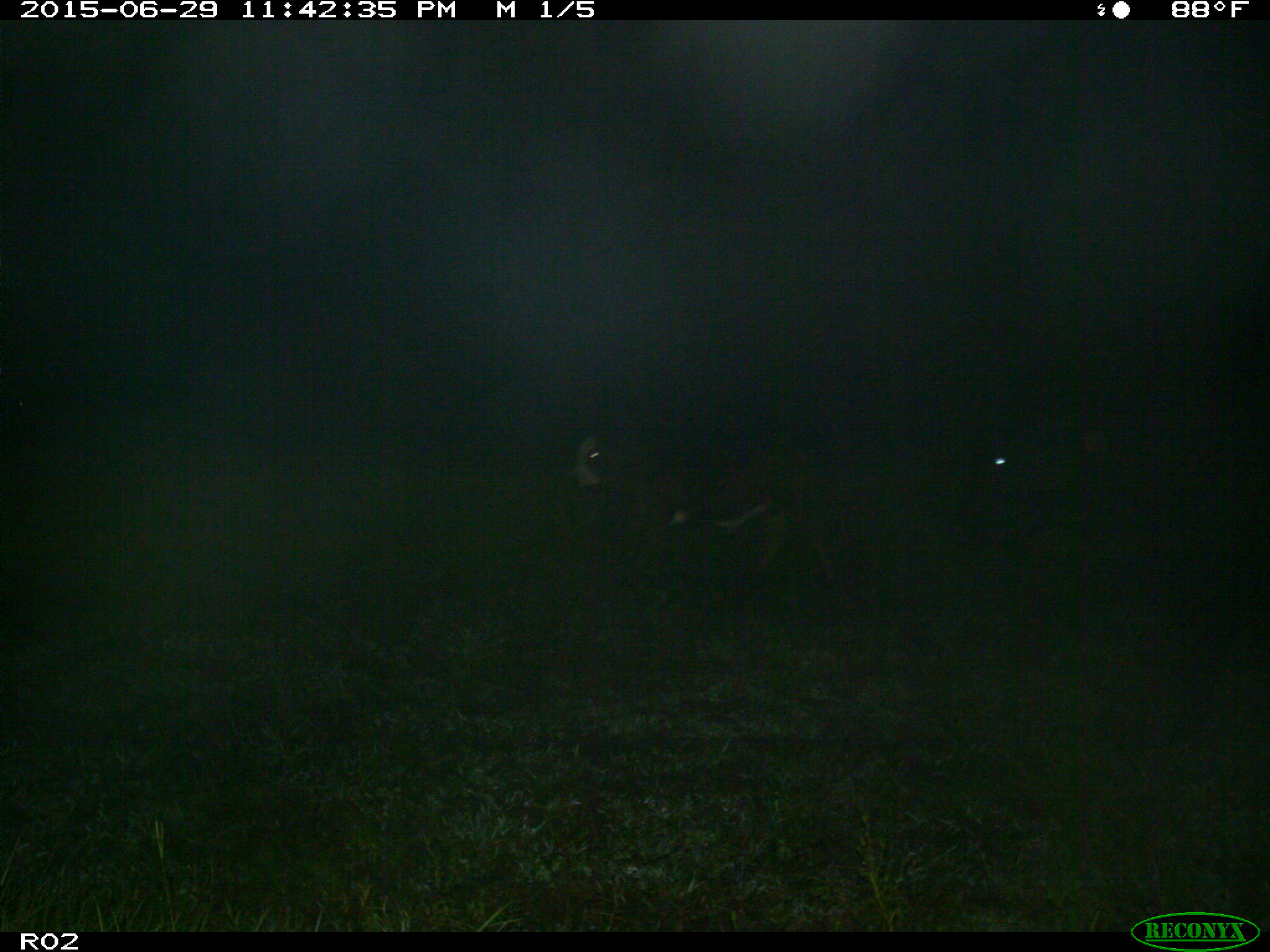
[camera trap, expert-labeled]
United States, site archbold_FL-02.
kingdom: Animalia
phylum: Chordata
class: Mammalia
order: Artiodactyla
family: Bovidae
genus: Bos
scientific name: Bos taurus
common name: domestic cow